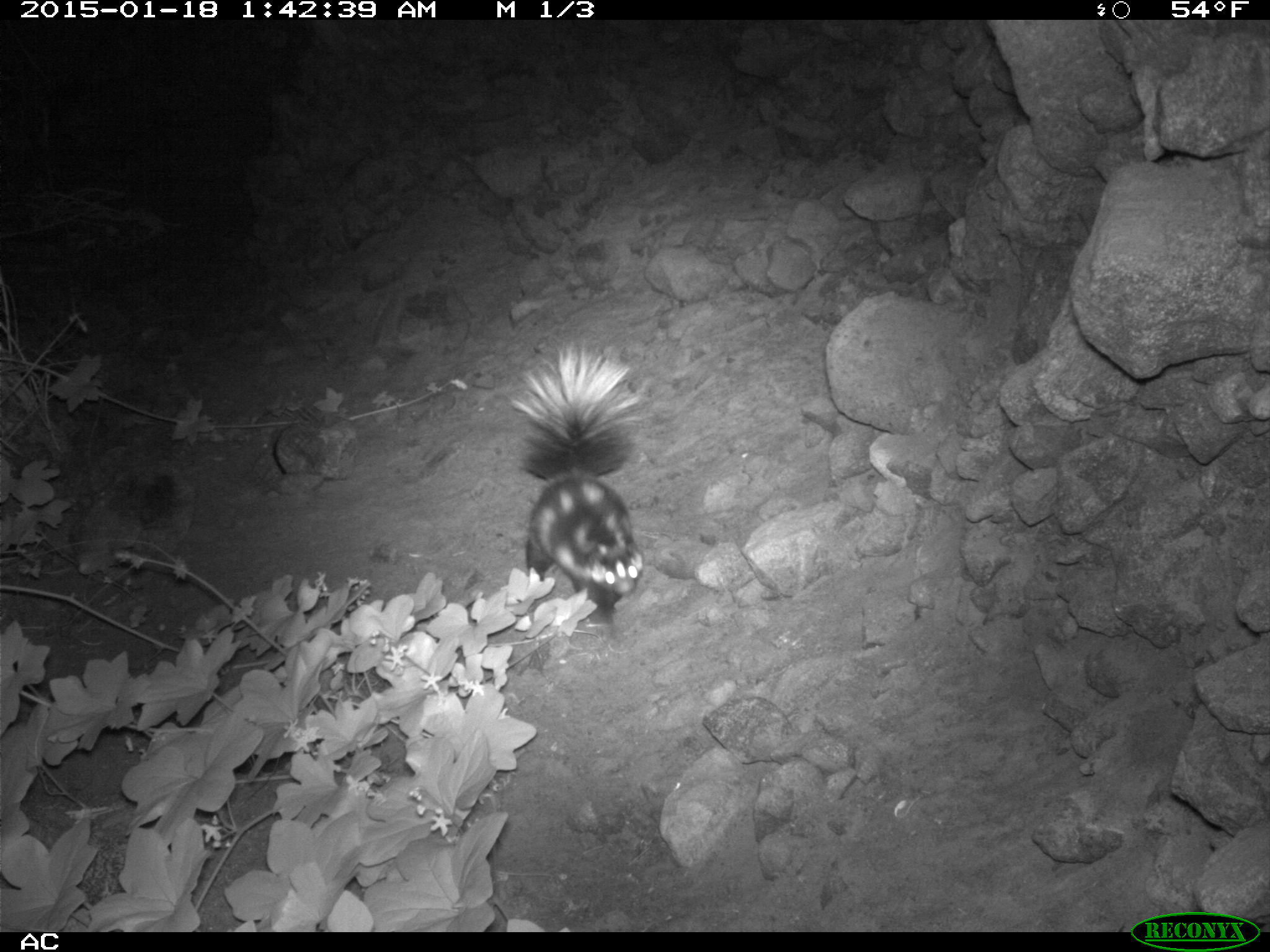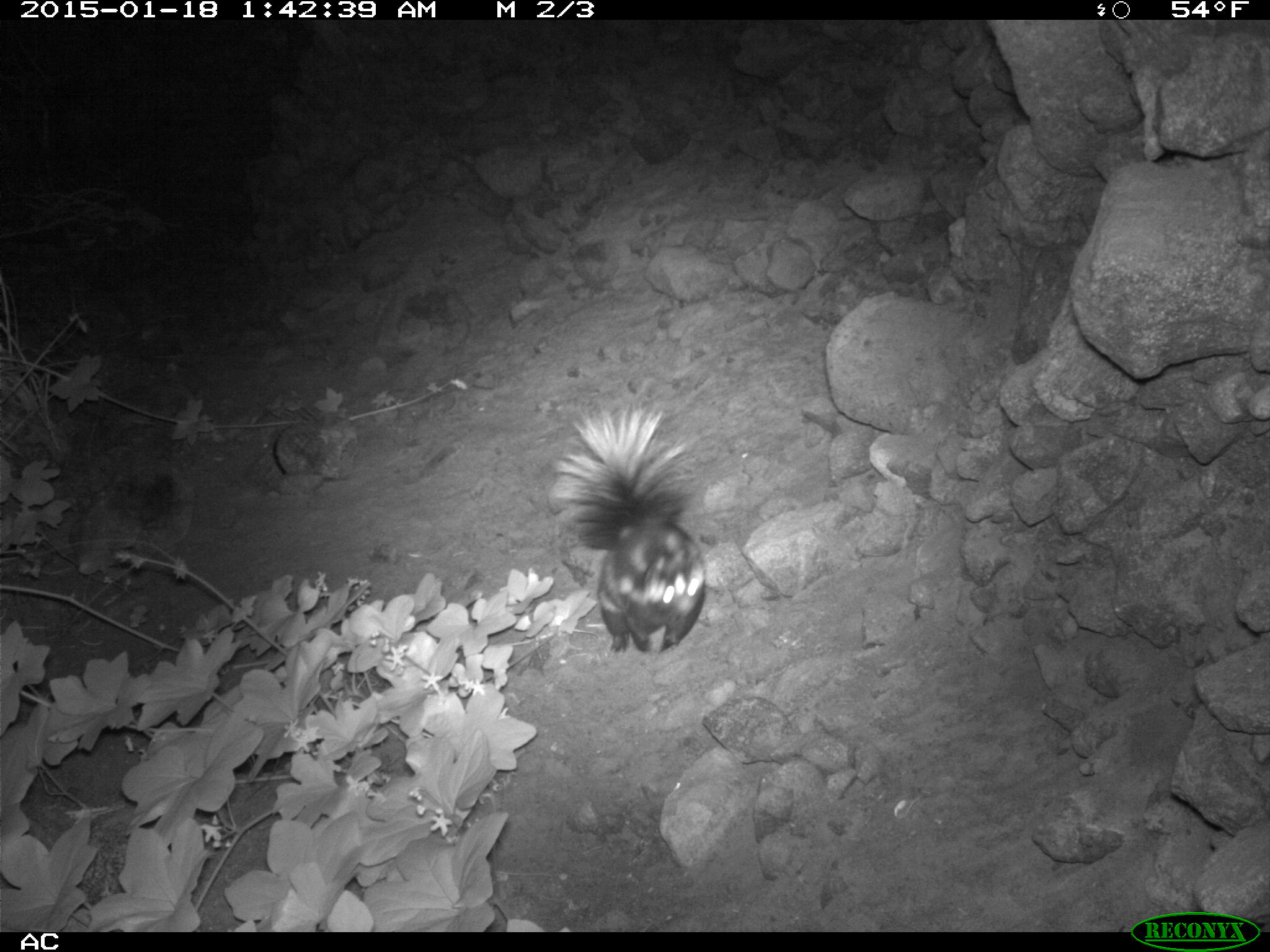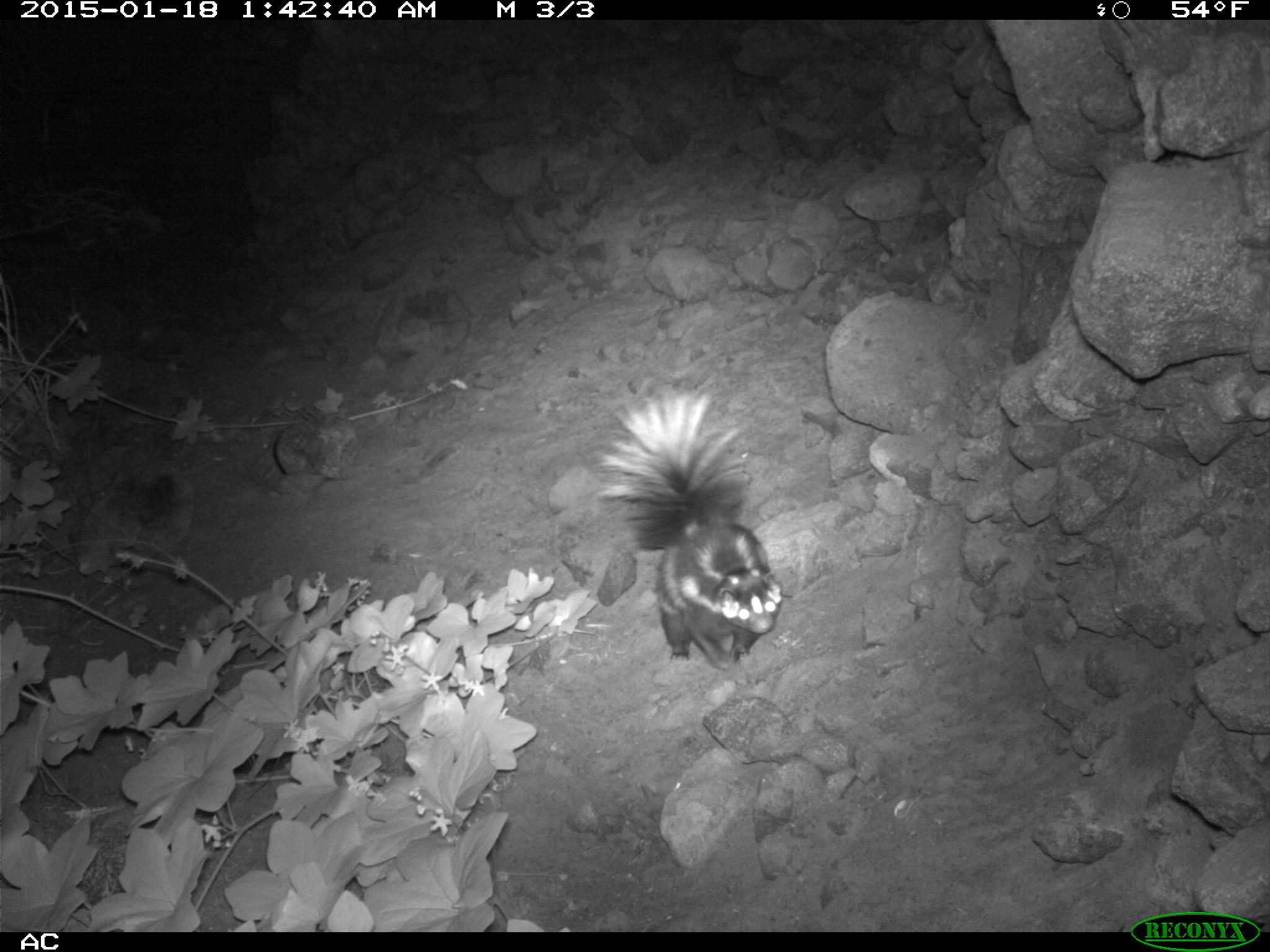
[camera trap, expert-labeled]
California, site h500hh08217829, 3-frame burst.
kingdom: Animalia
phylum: Chordata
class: Mammalia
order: Carnivora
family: Mephitidae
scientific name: Mephitidae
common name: skunk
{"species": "skunk (Mephitidae)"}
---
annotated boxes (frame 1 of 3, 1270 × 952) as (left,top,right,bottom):
skunk: (508,342,643,634)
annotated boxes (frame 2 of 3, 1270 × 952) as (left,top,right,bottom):
skunk: (546,398,706,657)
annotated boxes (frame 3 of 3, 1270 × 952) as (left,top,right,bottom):
skunk: (592,389,783,671)